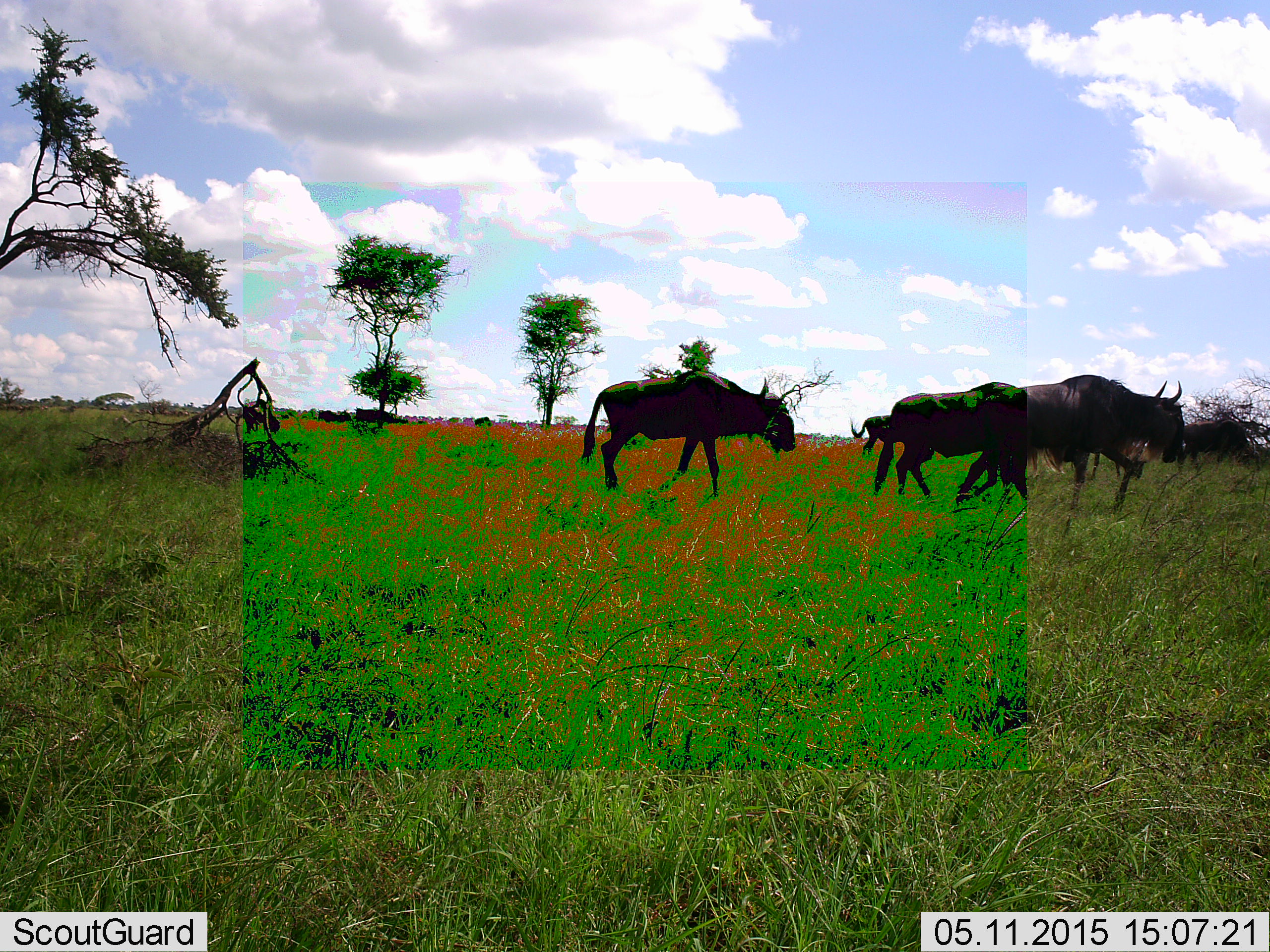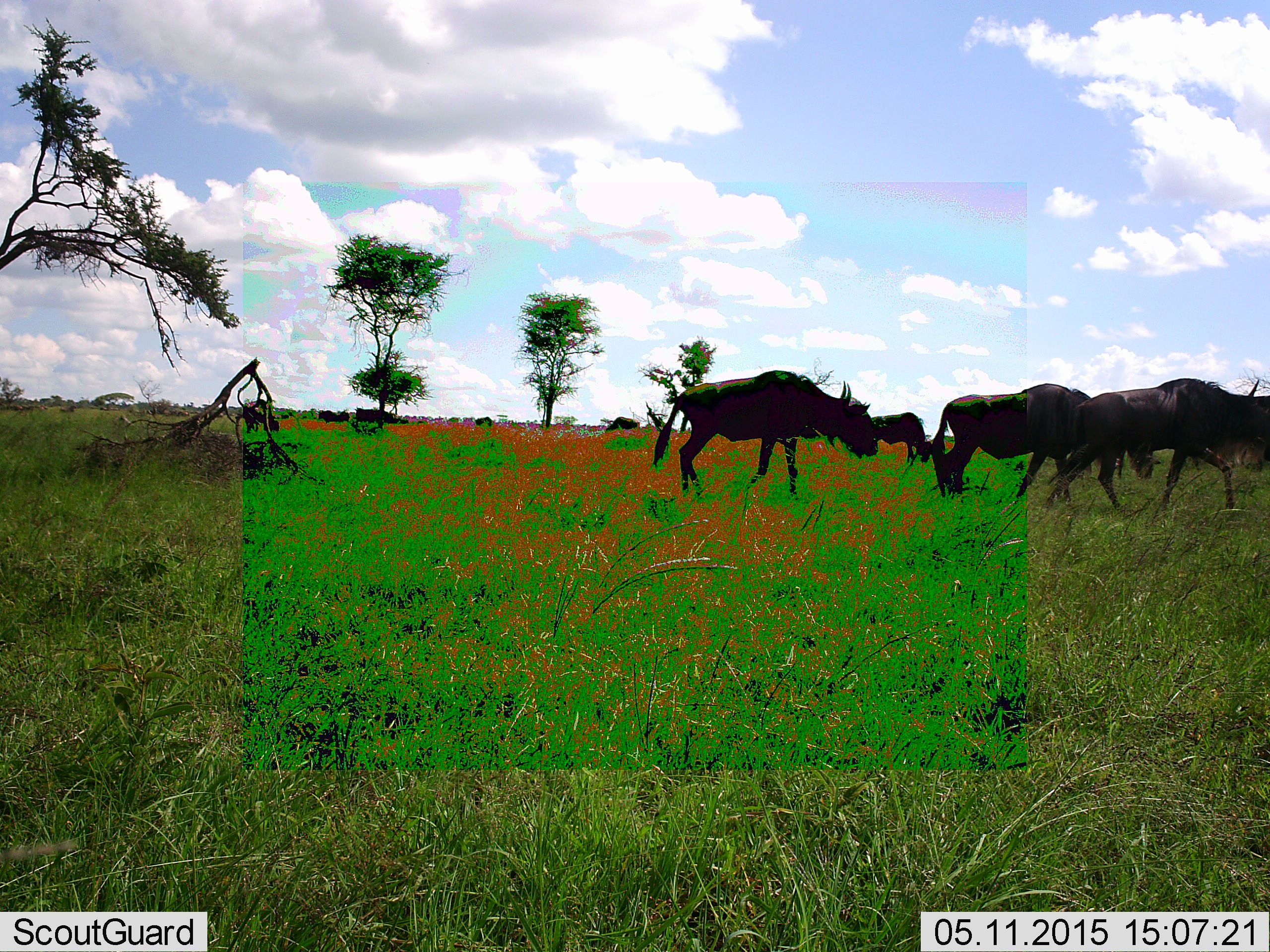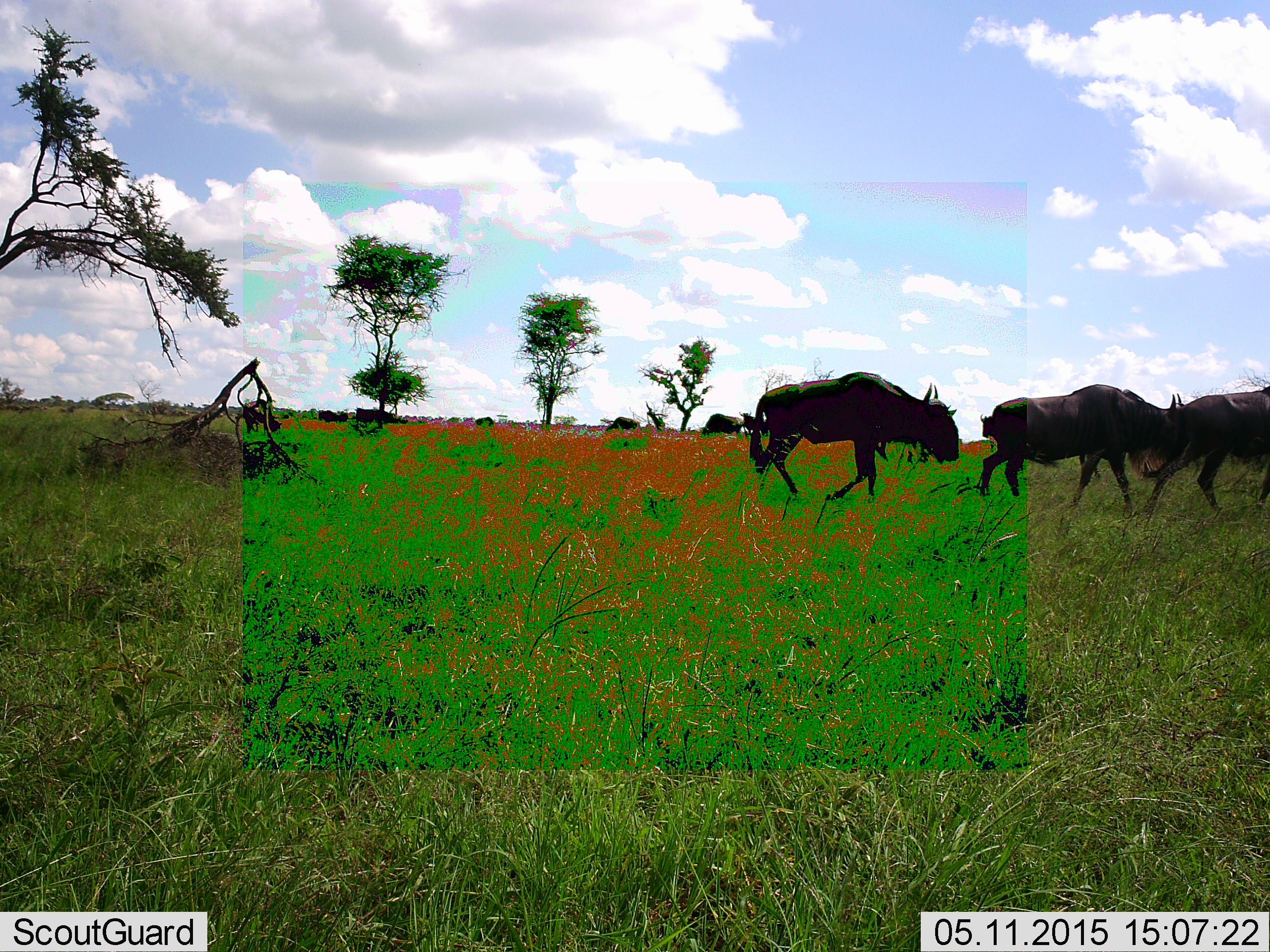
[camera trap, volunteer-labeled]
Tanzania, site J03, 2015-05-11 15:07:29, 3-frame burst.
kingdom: Animalia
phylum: Chordata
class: Mammalia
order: Artiodactyla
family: Bovidae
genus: Connochaetes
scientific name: Connochaetes taurinus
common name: blue wildebeest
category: wildebeest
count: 8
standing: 20%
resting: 0%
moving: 90%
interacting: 0%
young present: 0%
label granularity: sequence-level